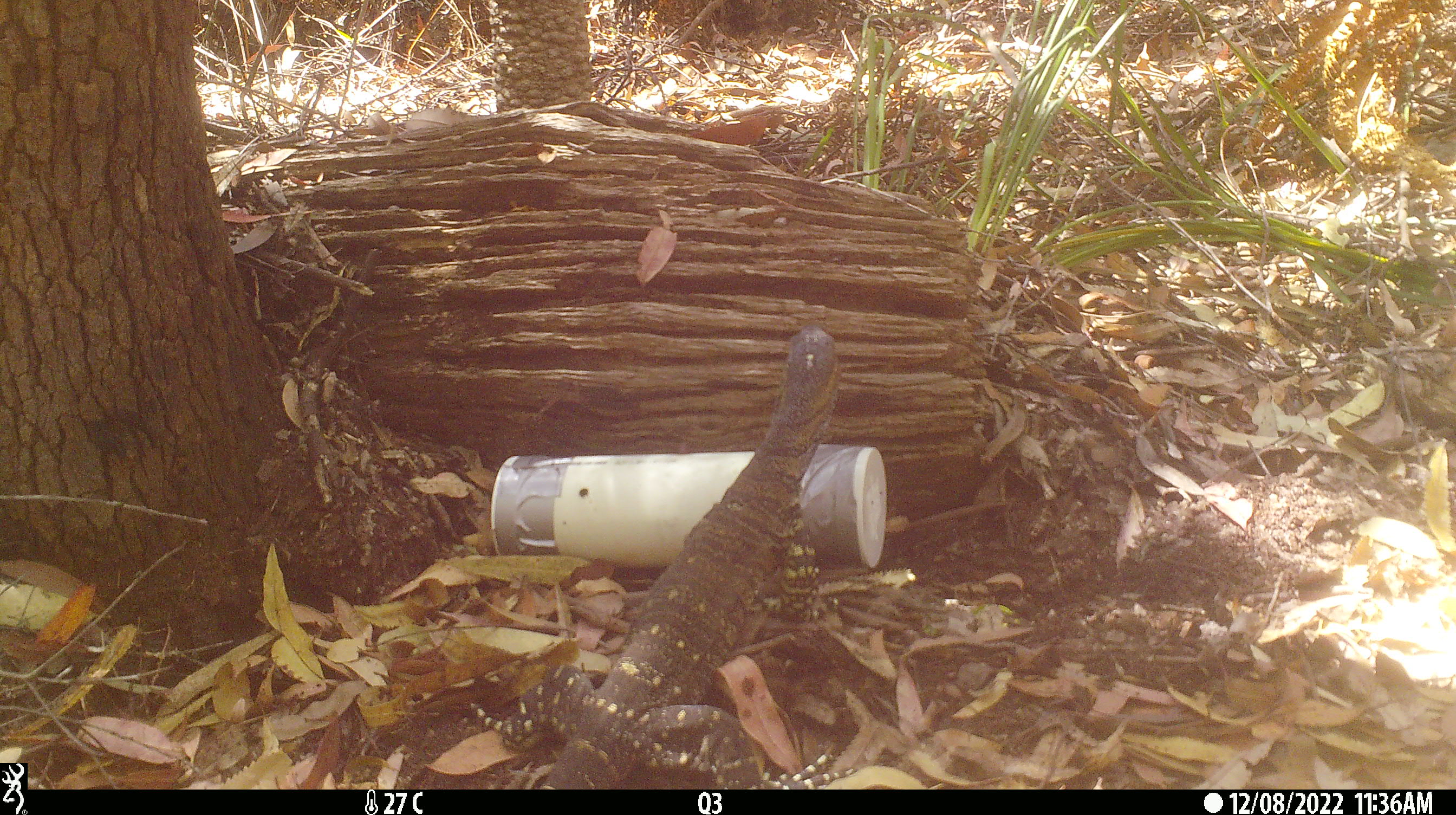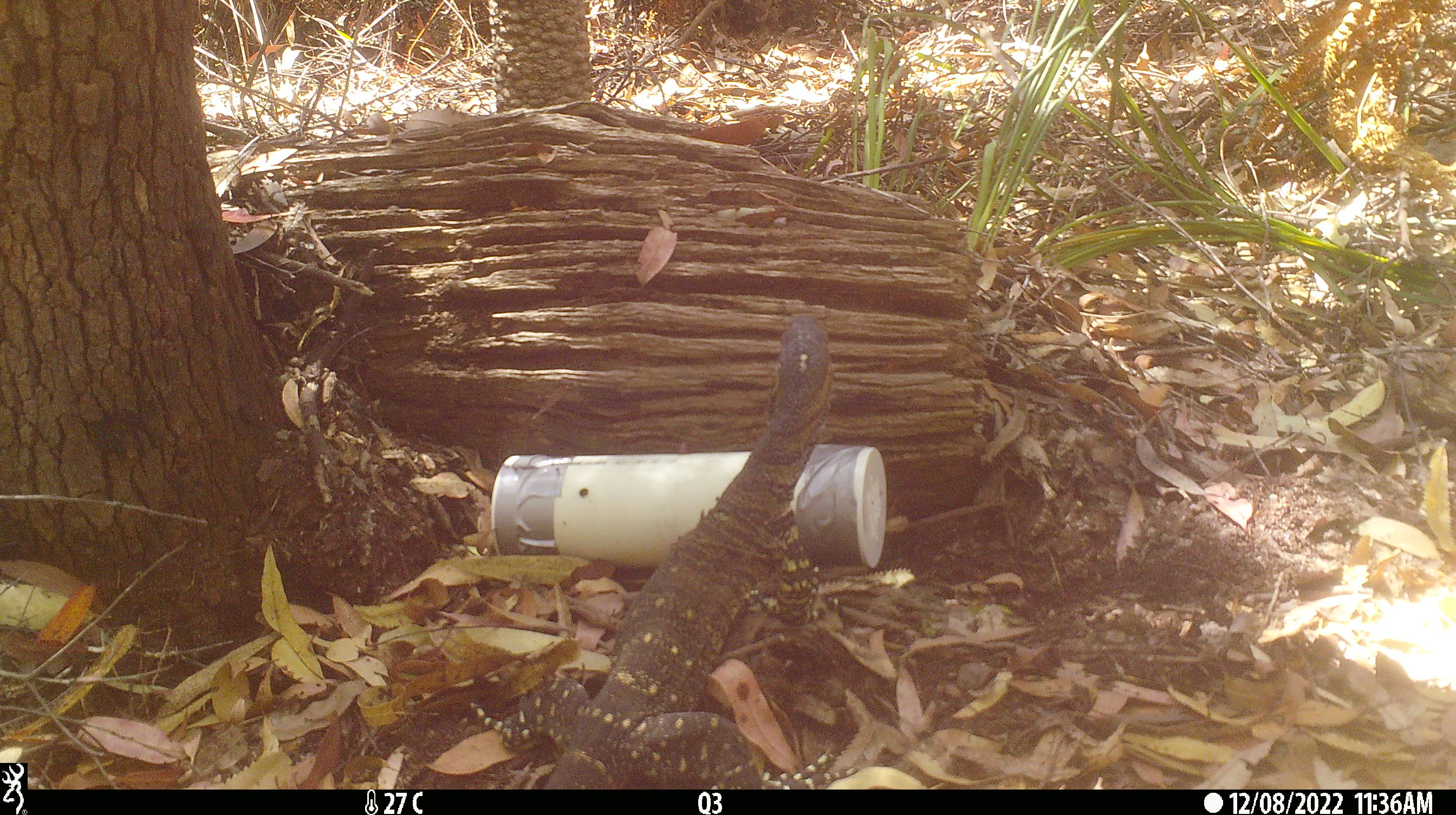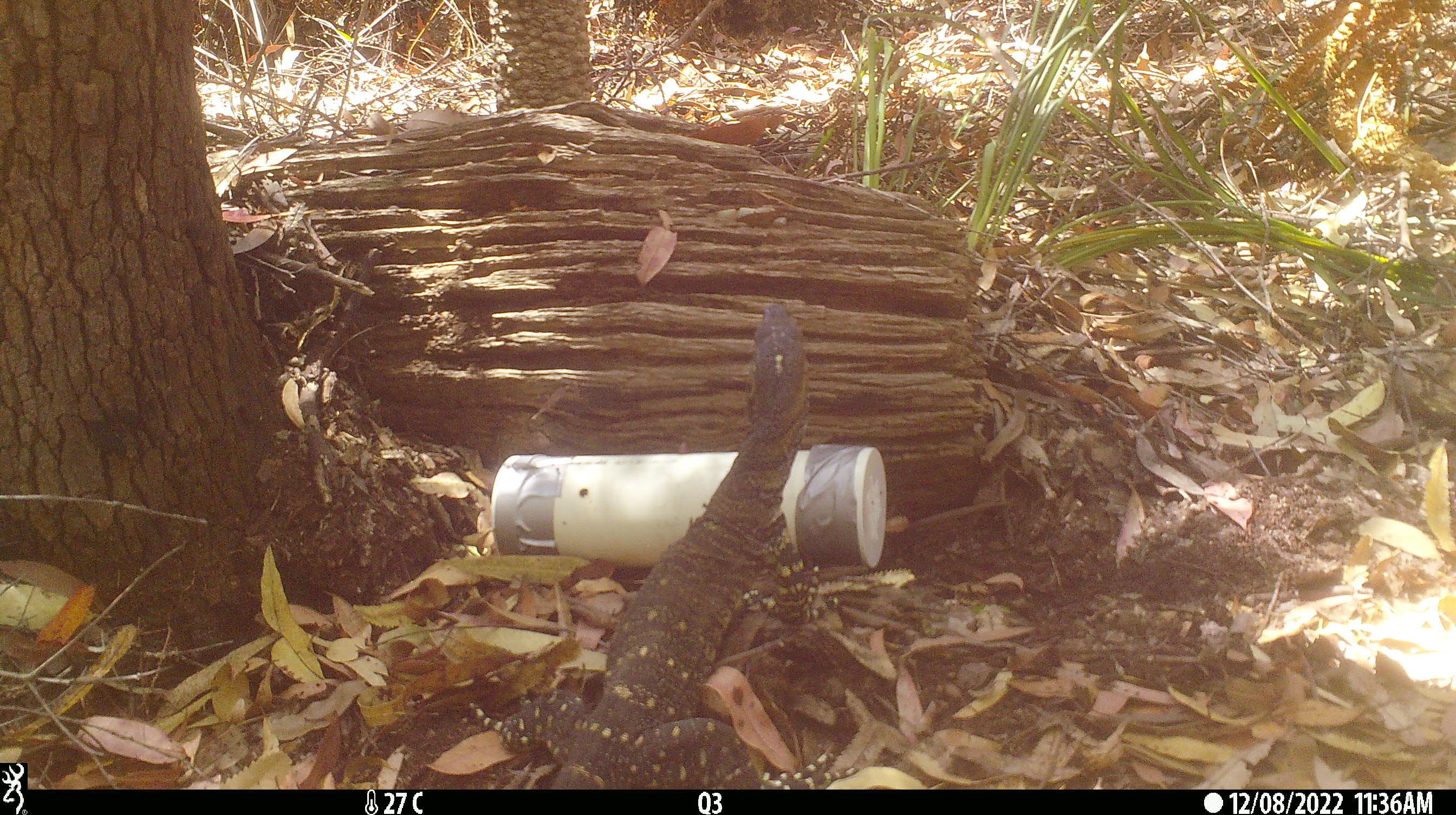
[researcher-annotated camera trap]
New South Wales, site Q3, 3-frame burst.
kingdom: Animalia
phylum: Chordata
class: Reptilia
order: Squamata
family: Varanidae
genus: Varanus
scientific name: Varanus varius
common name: lace monitor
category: goanna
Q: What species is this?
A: Goanna (lace monitor) (Varanus varius).